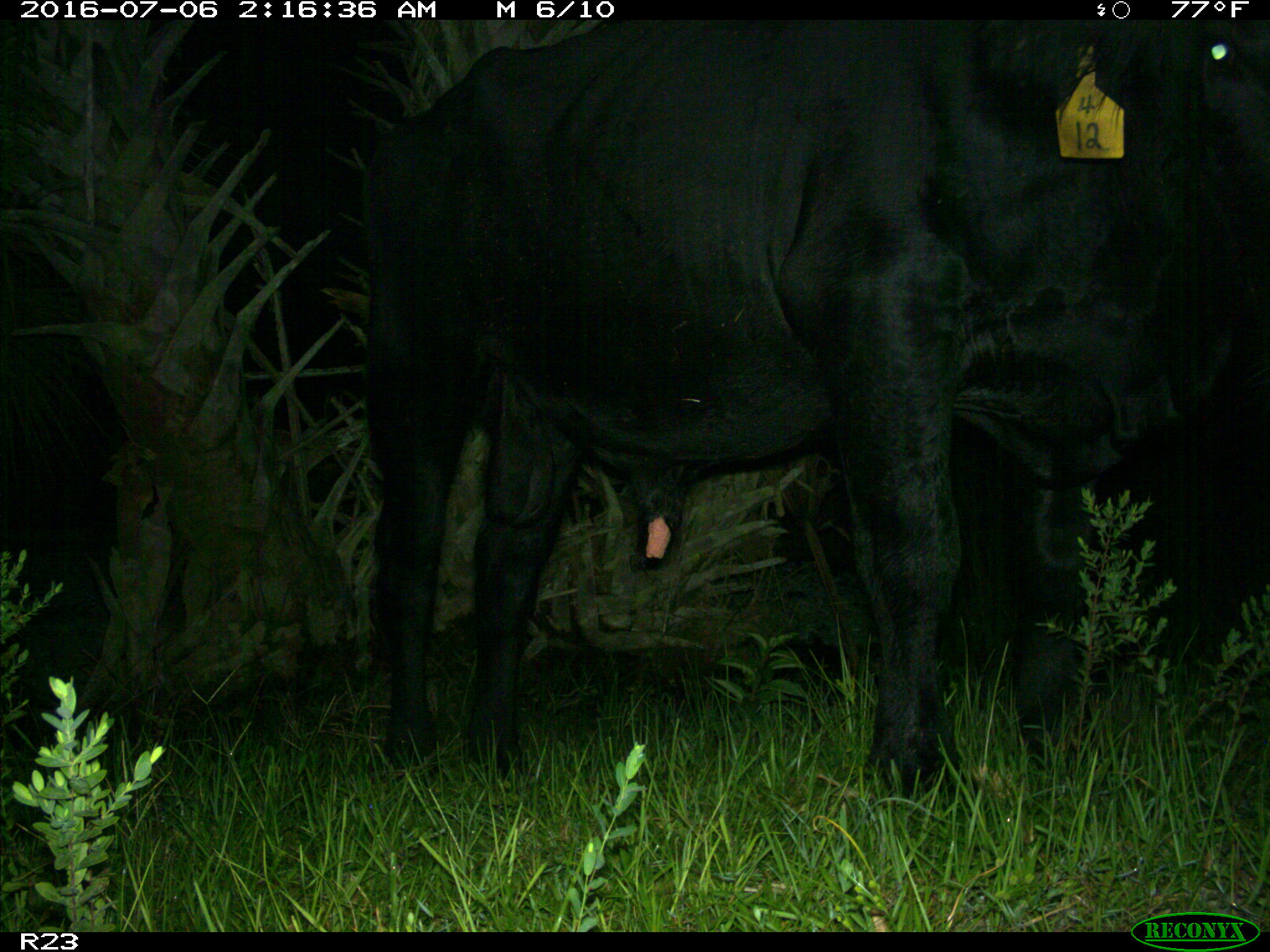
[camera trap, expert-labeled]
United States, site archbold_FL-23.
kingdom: Animalia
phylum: Chordata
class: Mammalia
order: Artiodactyla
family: Bovidae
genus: Bos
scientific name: Bos taurus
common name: domestic cow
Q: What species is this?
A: Bos taurus (domestic cow).